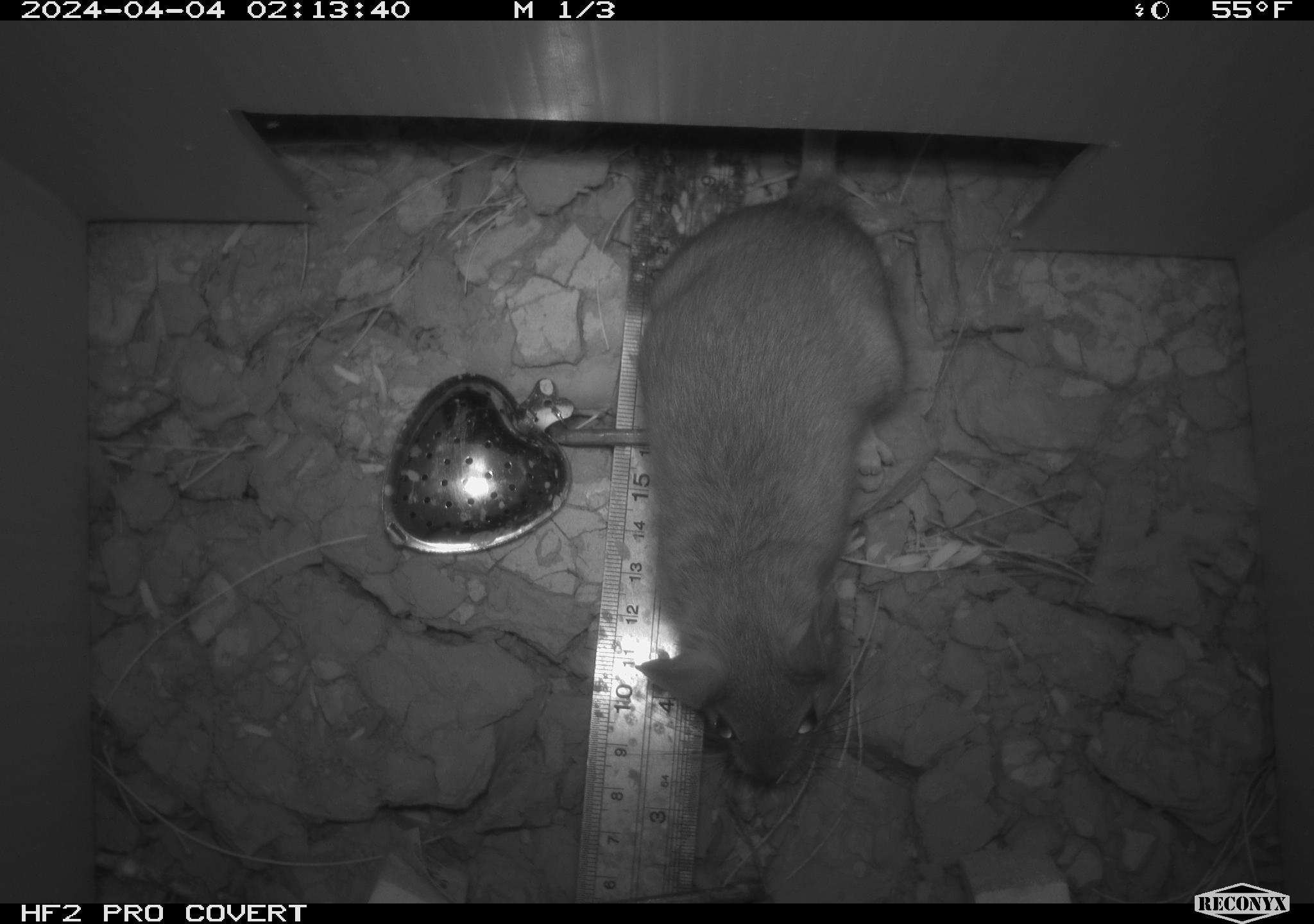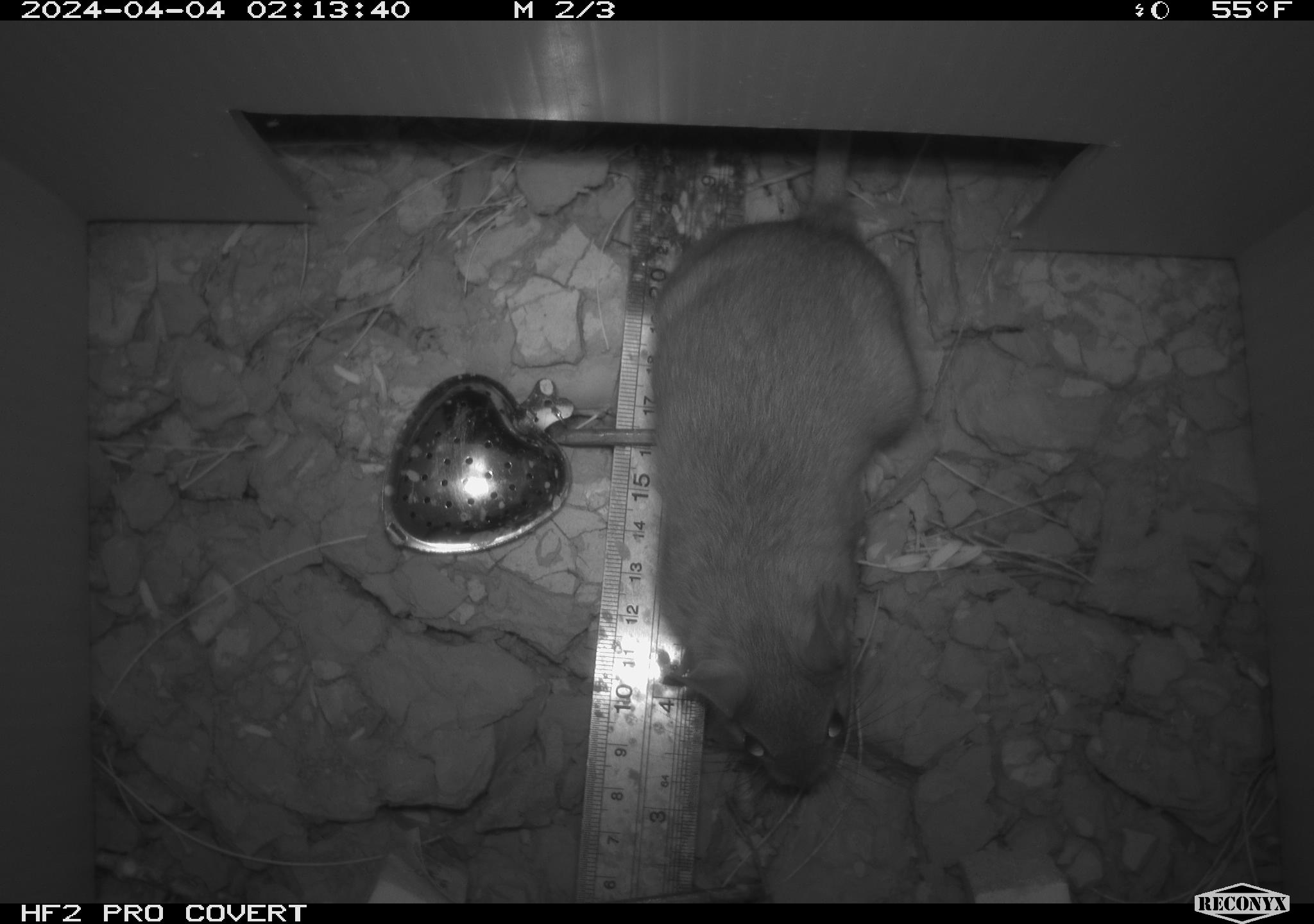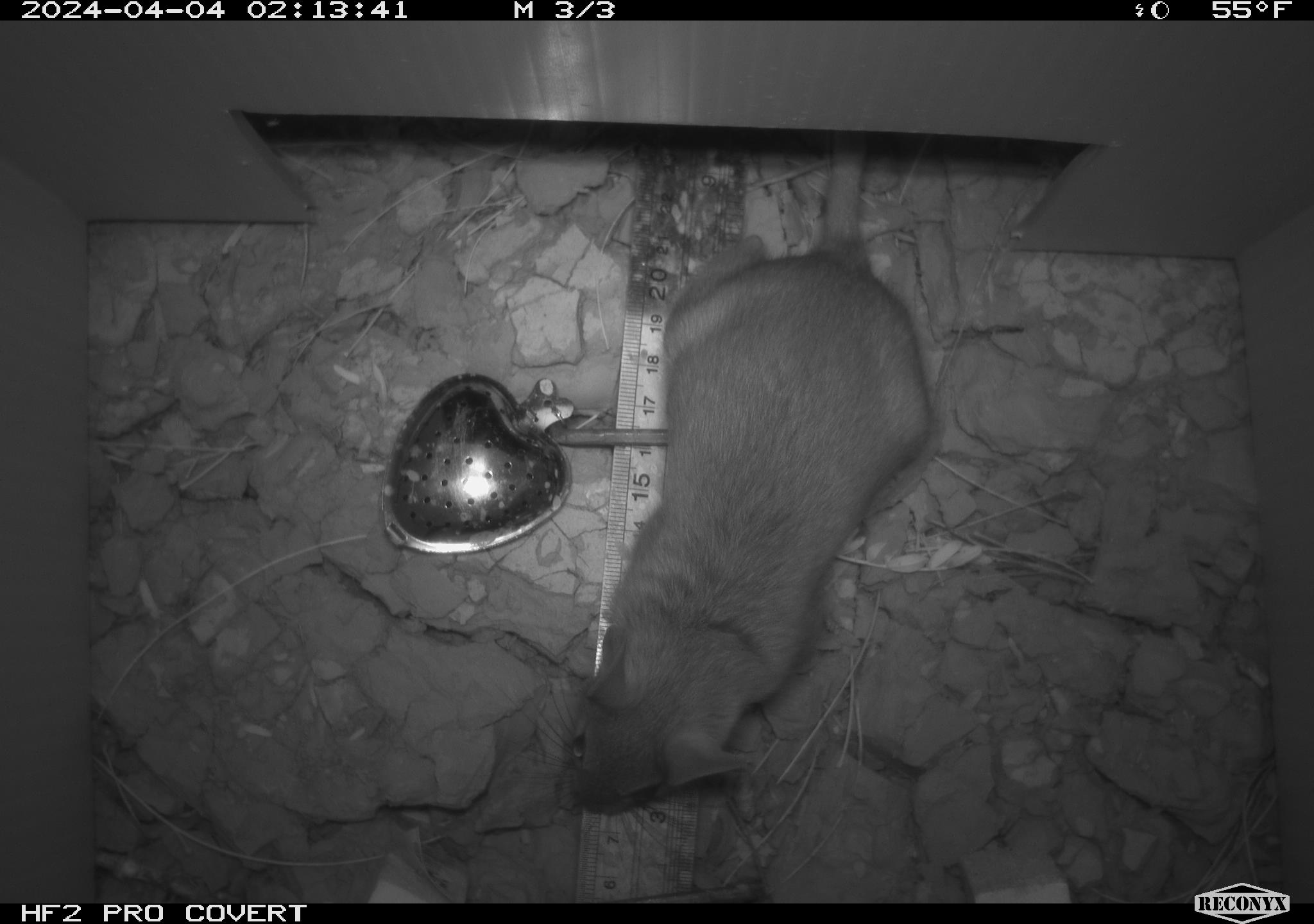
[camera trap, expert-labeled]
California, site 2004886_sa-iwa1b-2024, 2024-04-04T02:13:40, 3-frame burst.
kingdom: Animalia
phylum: Chordata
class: Mammalia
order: Rodentia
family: Cricetidae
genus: Neotoma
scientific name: Neotoma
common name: pack rat or woodrat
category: neotoma species